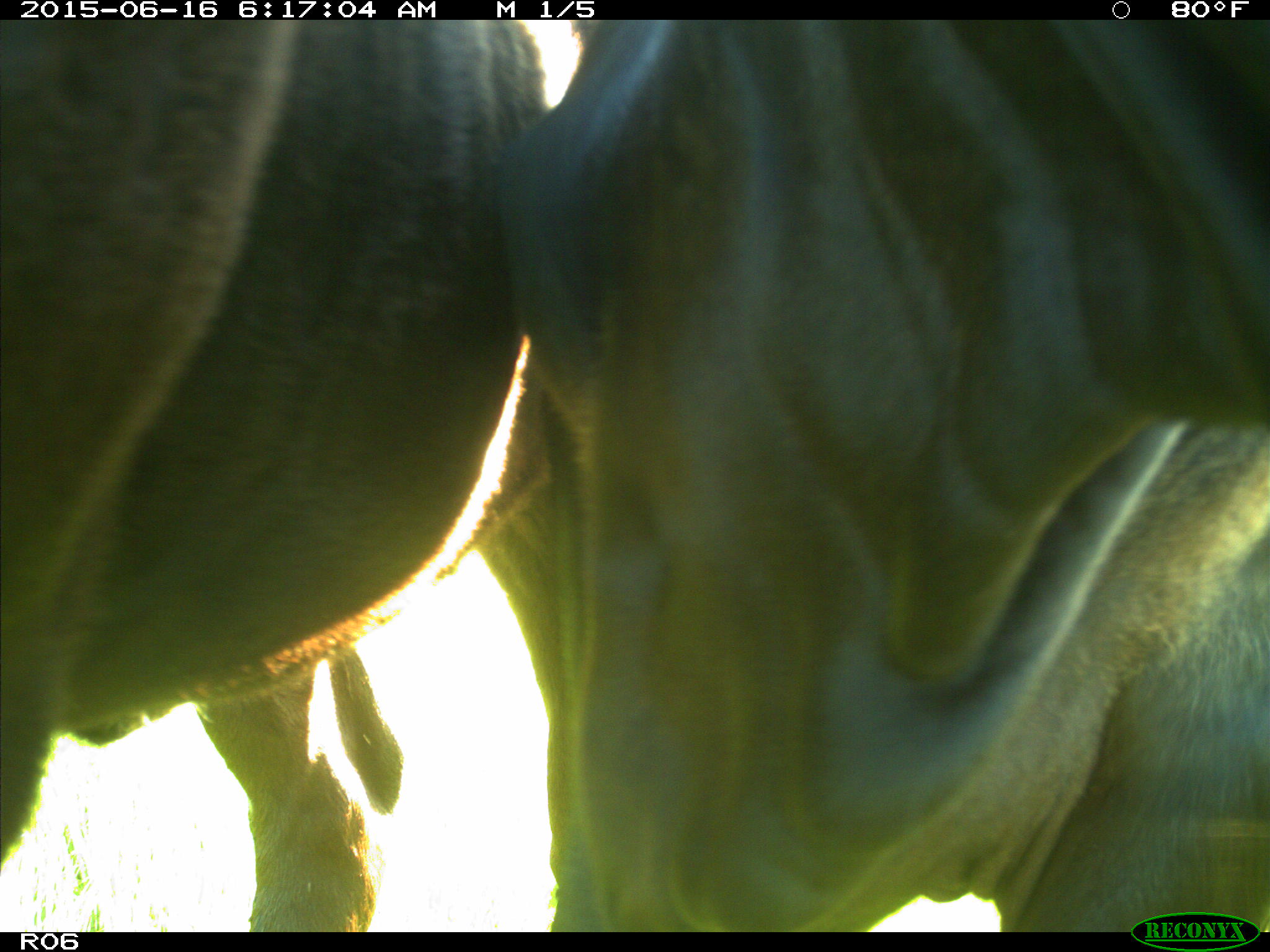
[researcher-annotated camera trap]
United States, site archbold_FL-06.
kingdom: Animalia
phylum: Chordata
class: Mammalia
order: Artiodactyla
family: Bovidae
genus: Bos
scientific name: Bos taurus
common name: domestic cow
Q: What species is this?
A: Bos taurus (domestic cow).